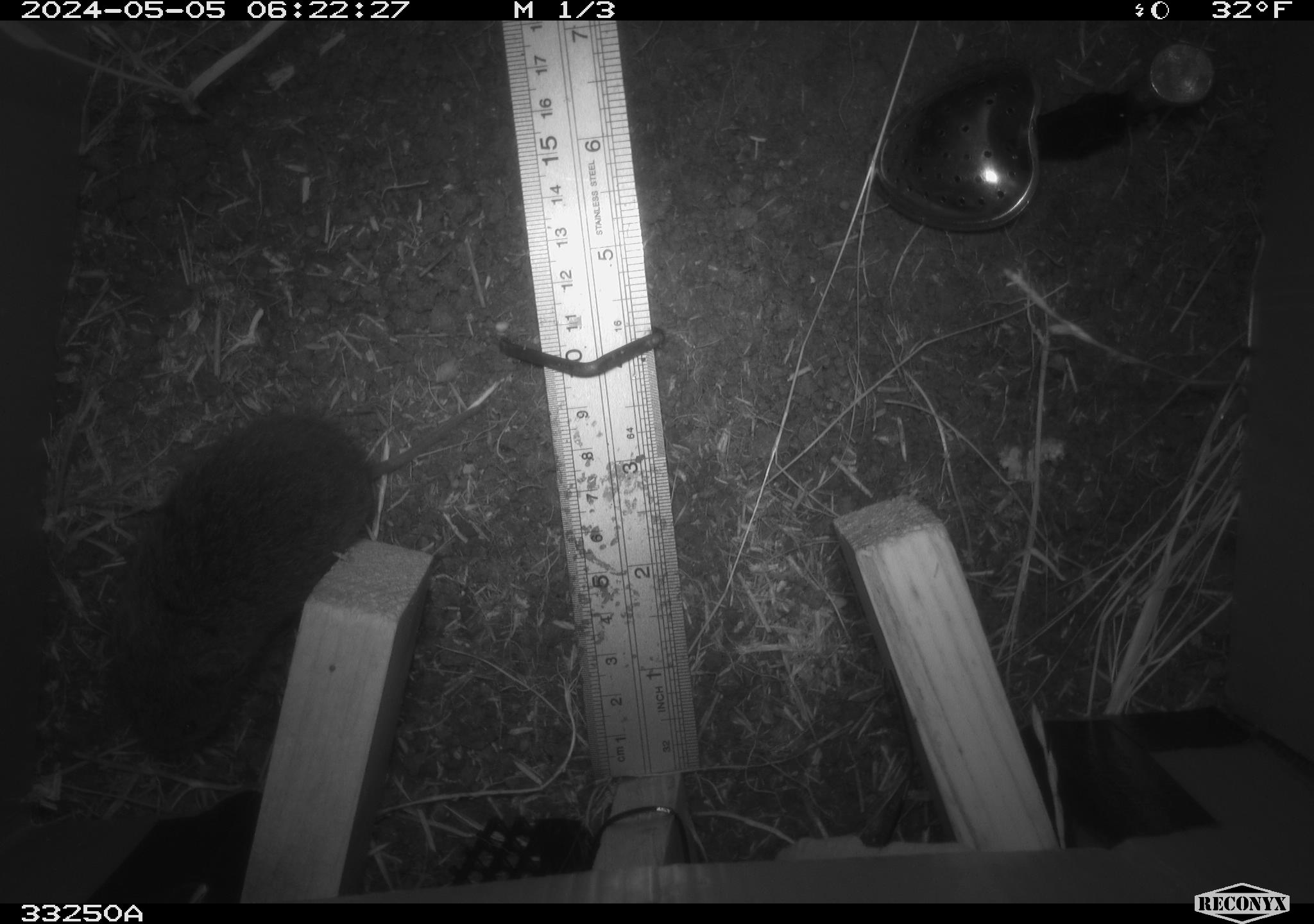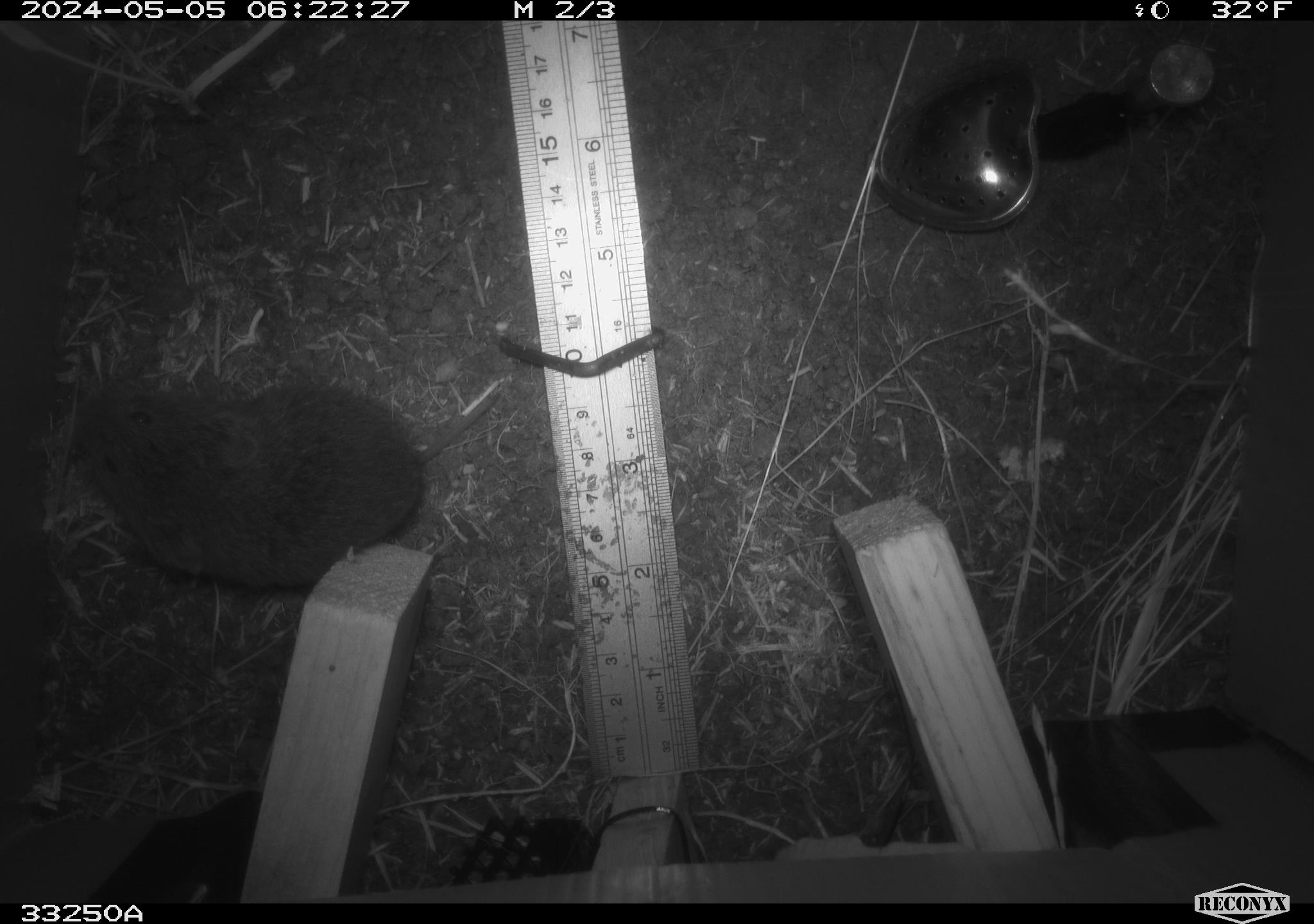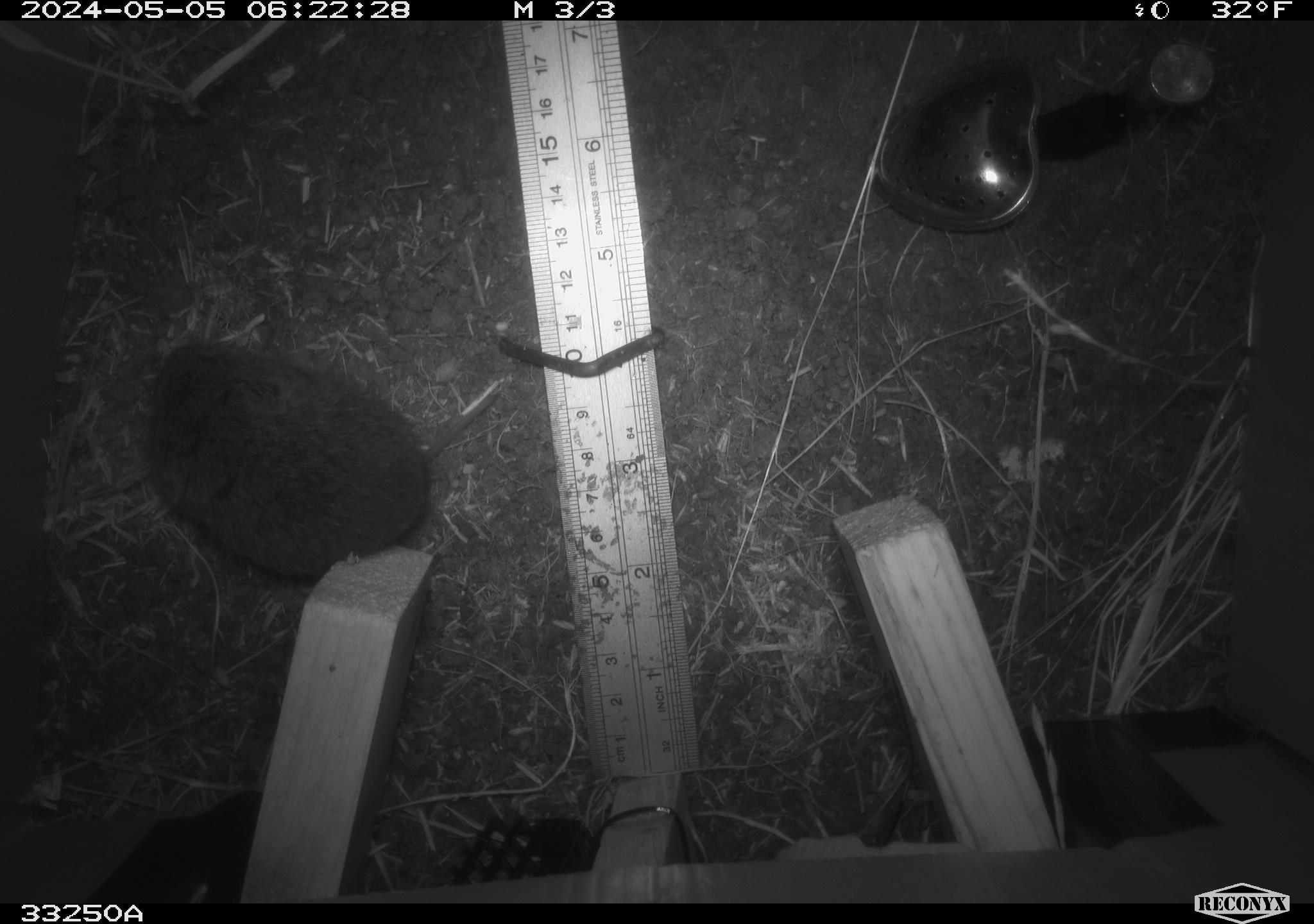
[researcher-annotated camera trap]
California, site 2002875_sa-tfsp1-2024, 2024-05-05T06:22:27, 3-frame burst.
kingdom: Animalia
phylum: Chordata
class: Mammalia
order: Rodentia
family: Cricetidae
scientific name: Arvicolinae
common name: voles, lemmings, and muskrats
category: arvicolinae subfamily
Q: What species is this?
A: Arvicolinae subfamily (voles, lemmings, and muskrats) (Arvicolinae).